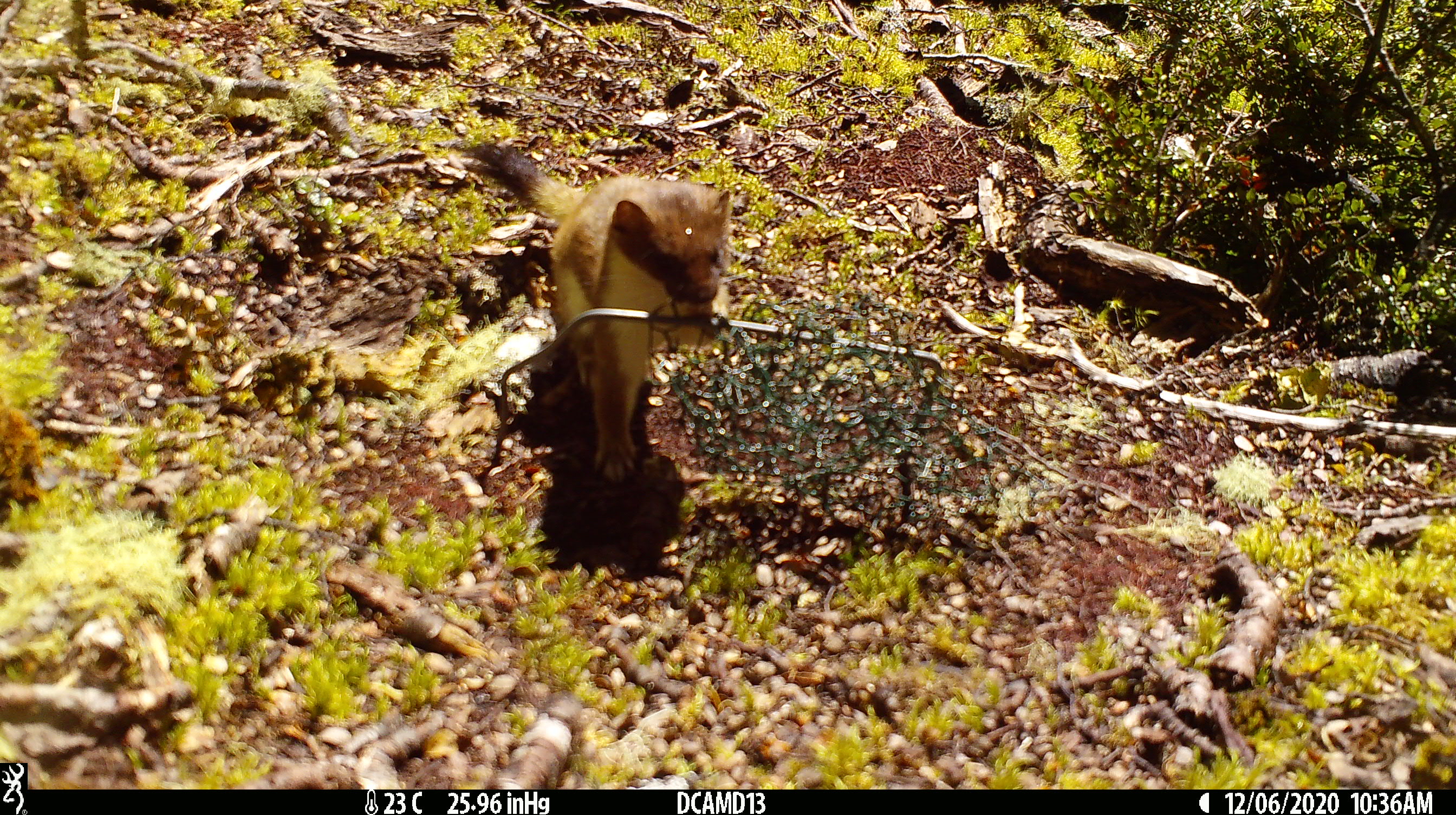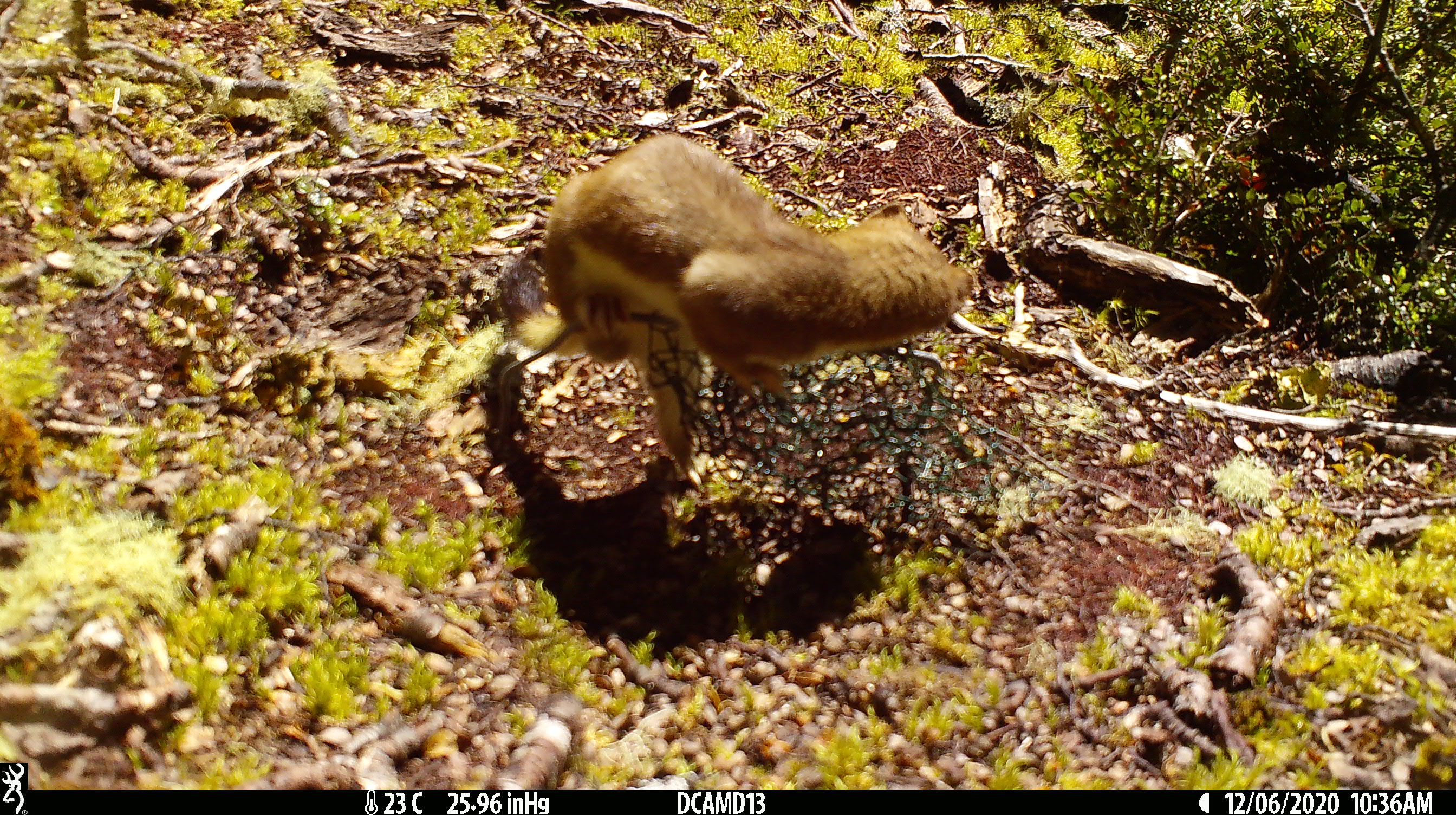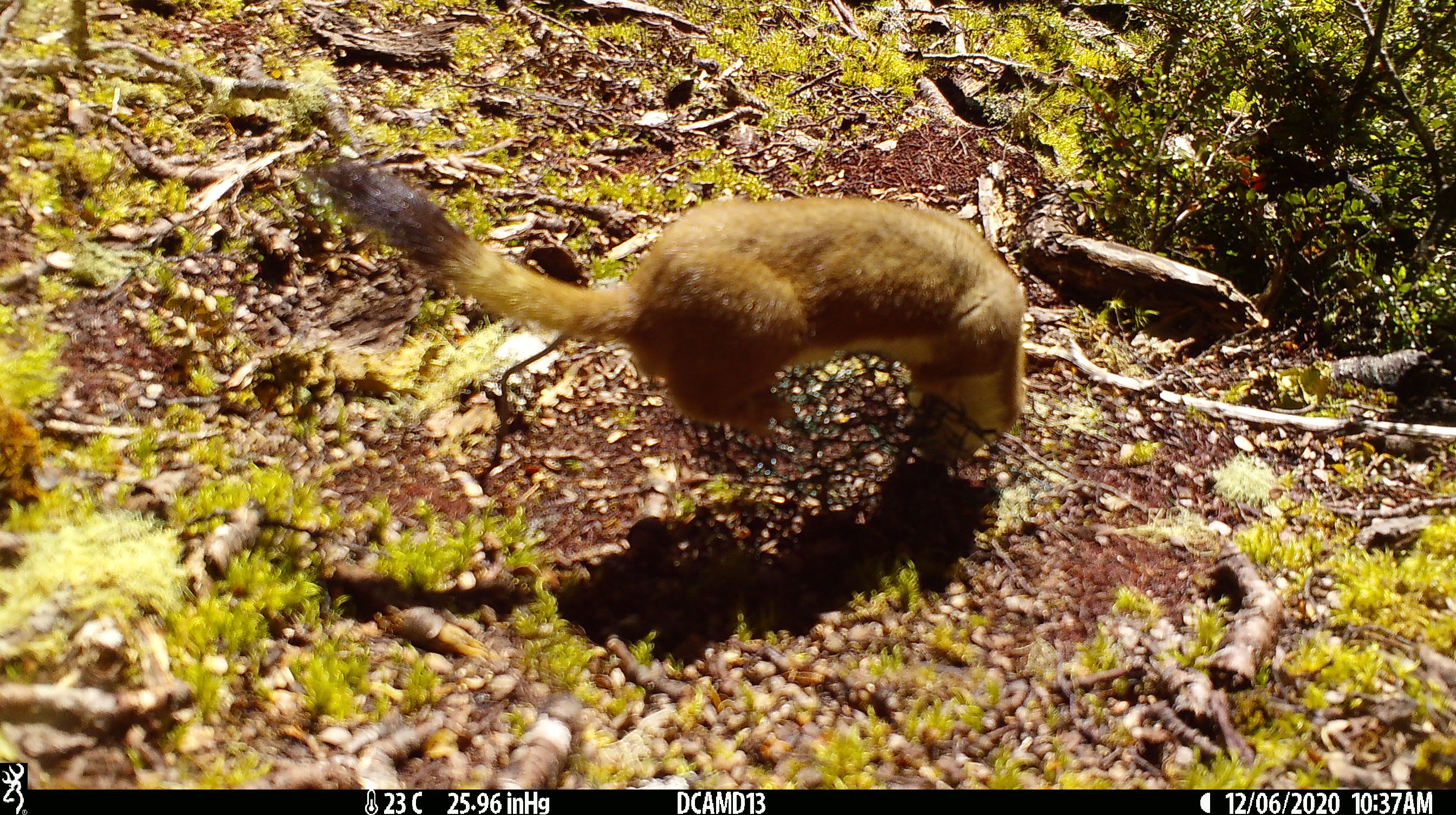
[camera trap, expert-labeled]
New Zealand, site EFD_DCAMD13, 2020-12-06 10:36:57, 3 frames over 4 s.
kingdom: Animalia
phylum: Chordata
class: Mammalia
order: Carnivora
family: Mustelidae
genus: Mustela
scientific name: Mustela erminea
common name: stoat